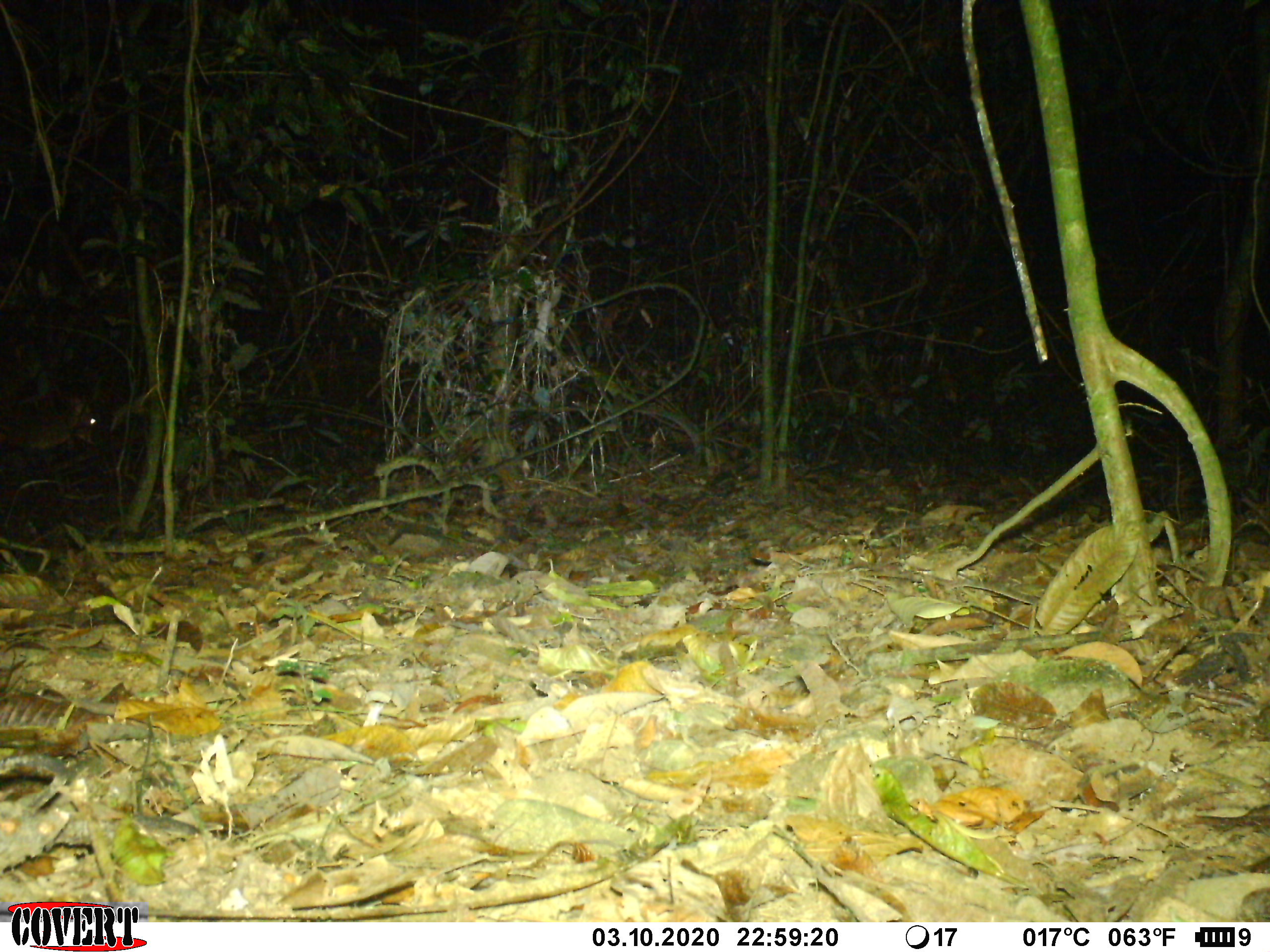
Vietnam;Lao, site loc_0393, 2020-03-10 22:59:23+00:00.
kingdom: Animalia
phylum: Chordata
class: Mammalia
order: Artiodactyla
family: Cervidae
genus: Muntiacus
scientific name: Muntiacus vuquangensis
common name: large-antlered muntjac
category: large antlered muntjac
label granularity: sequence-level